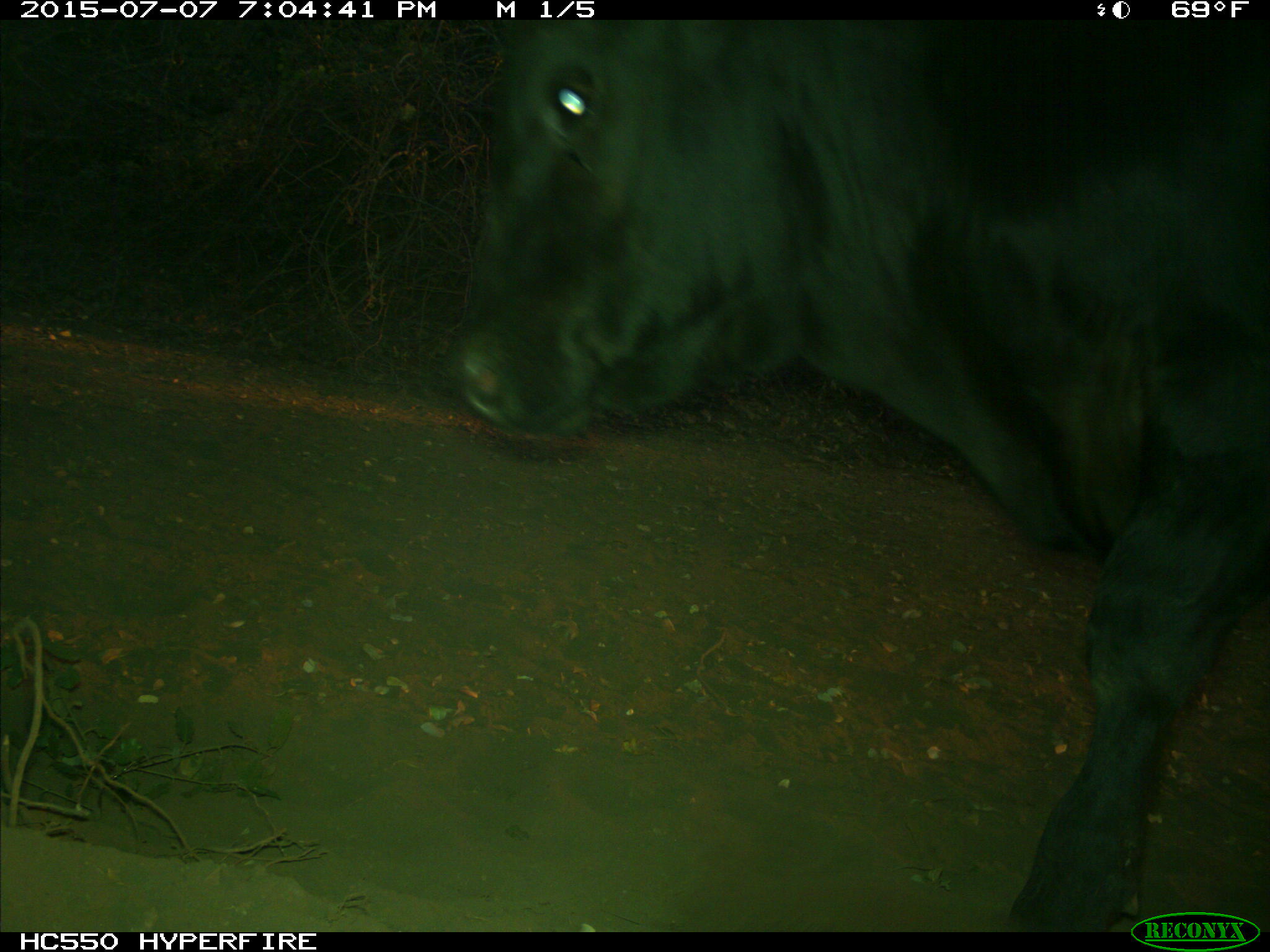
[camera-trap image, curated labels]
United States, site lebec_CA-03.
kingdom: Animalia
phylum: Chordata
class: Mammalia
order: Artiodactyla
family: Bovidae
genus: Bos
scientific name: Bos taurus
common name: domestic cow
Bos taurus (domestic cow).